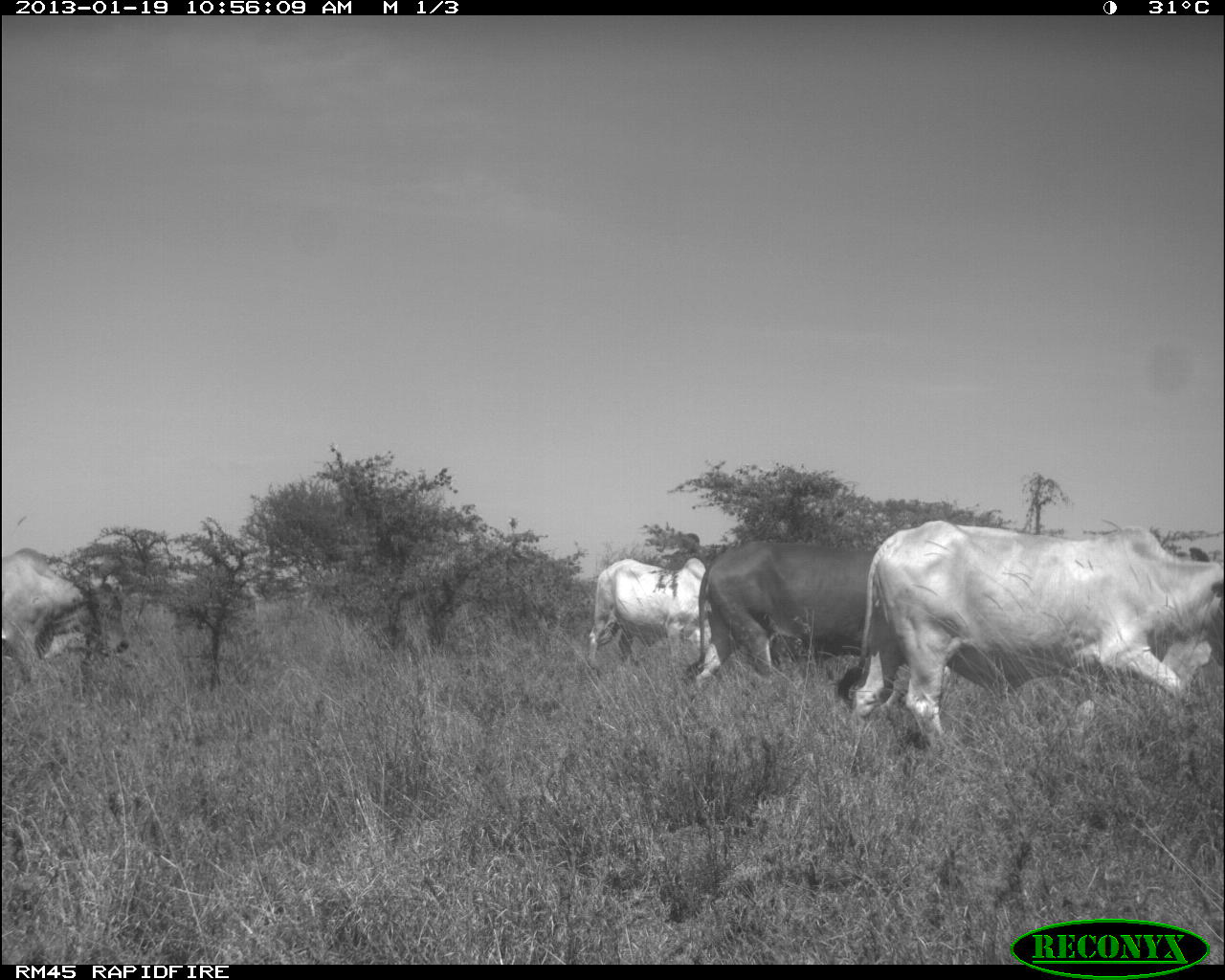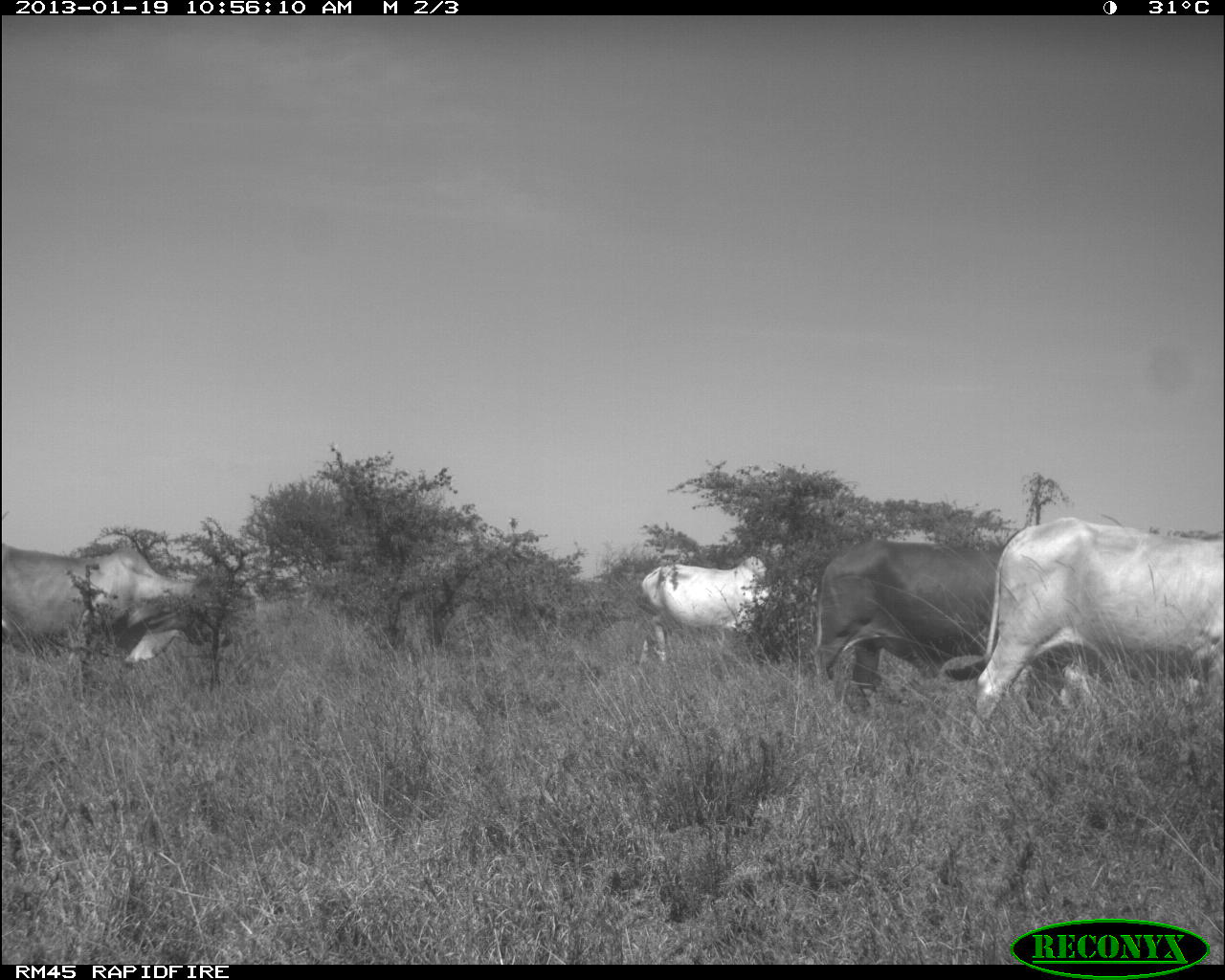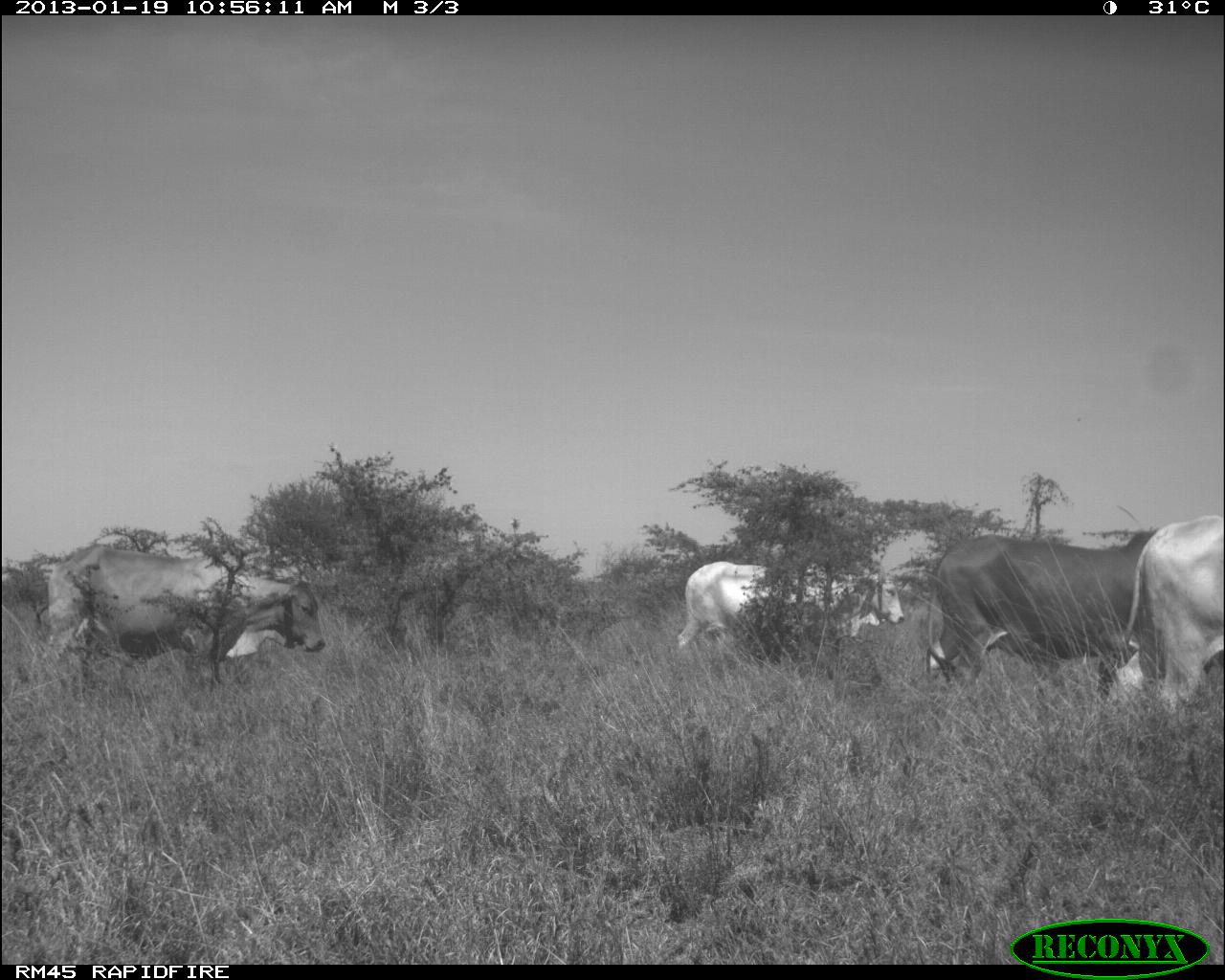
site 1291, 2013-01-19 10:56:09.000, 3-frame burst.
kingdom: Animalia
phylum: Chordata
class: Mammalia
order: Artiodactyla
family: Bovidae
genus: Bos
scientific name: Bos taurus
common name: domestic cattle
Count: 5.